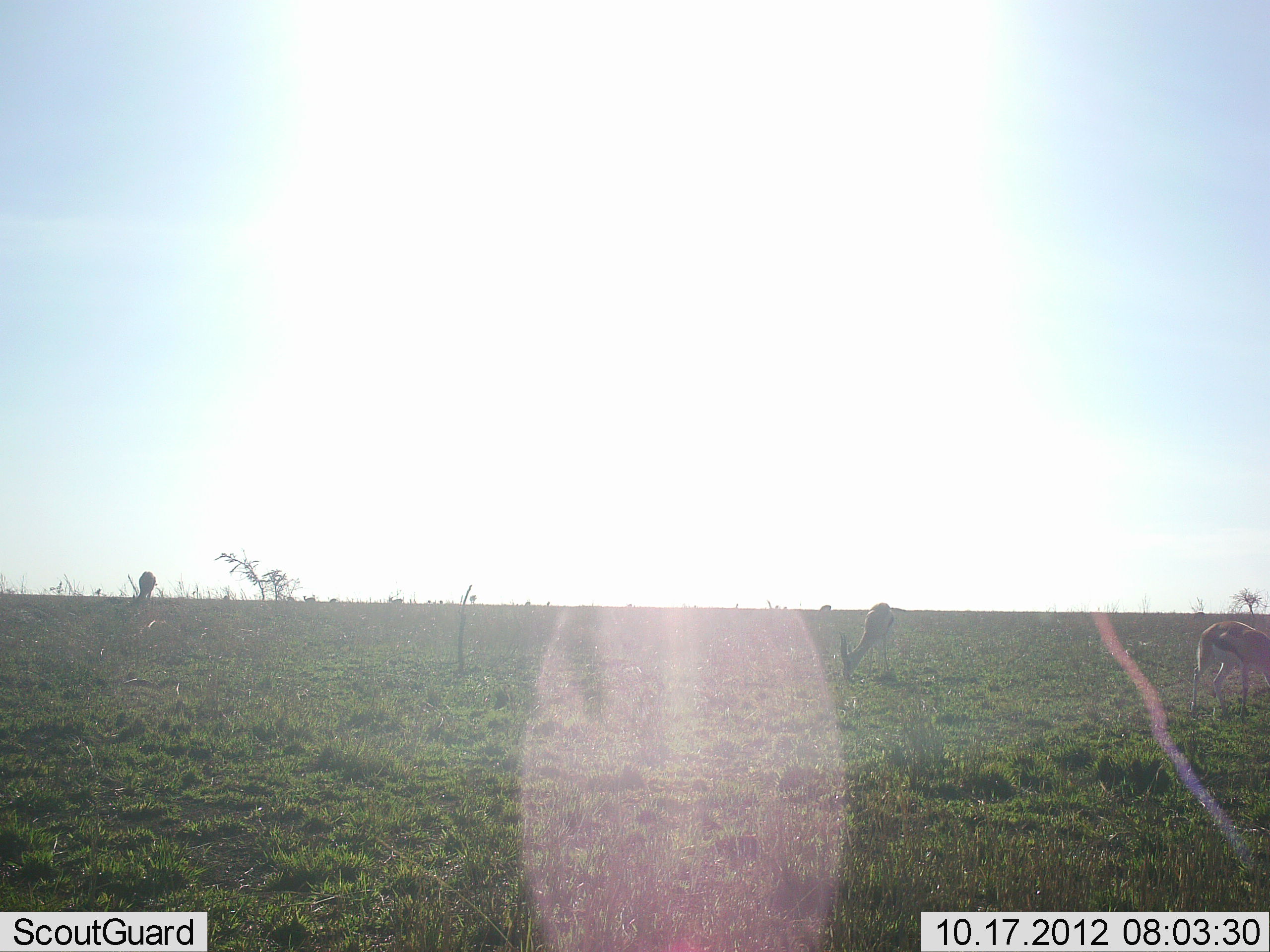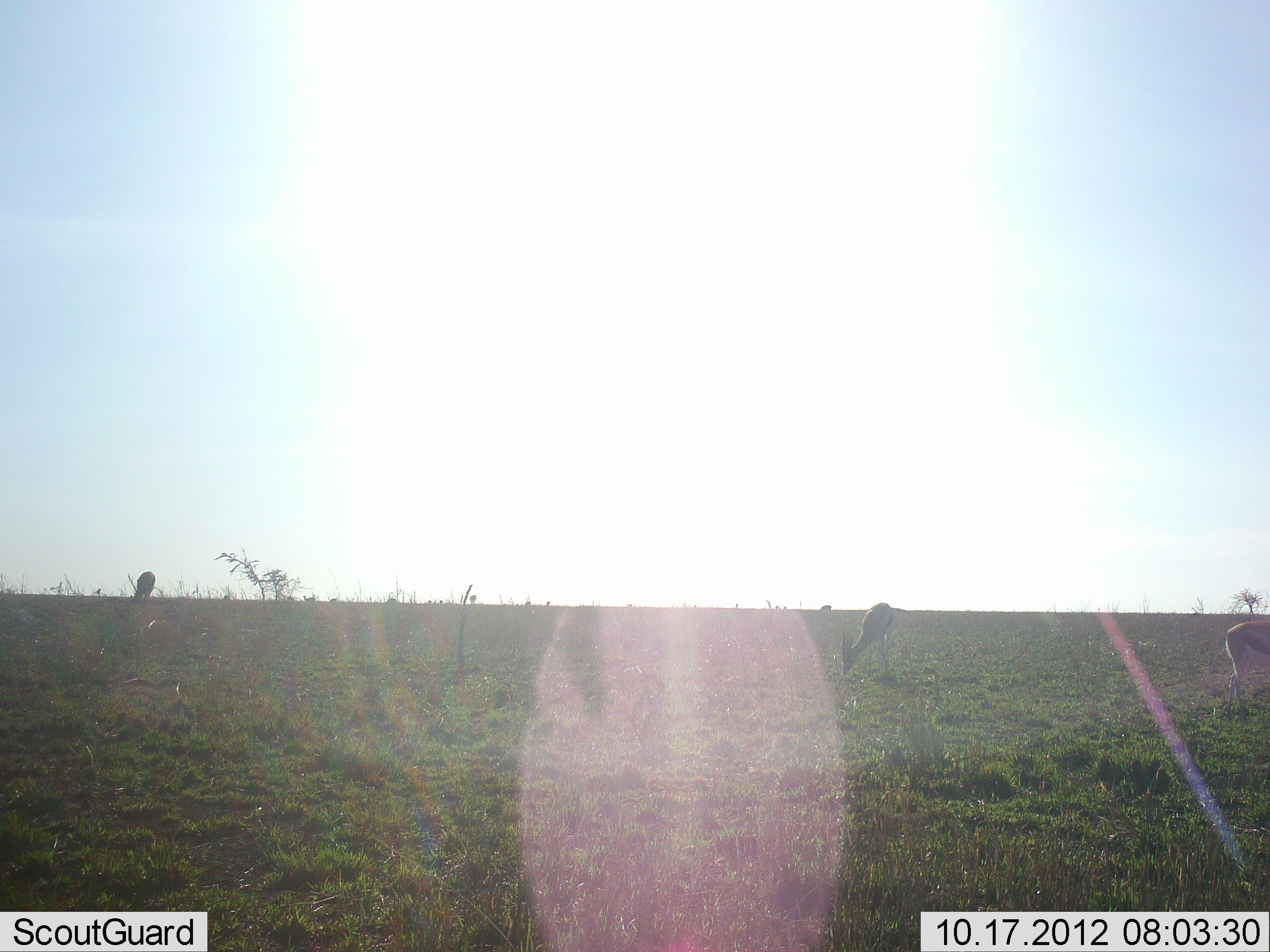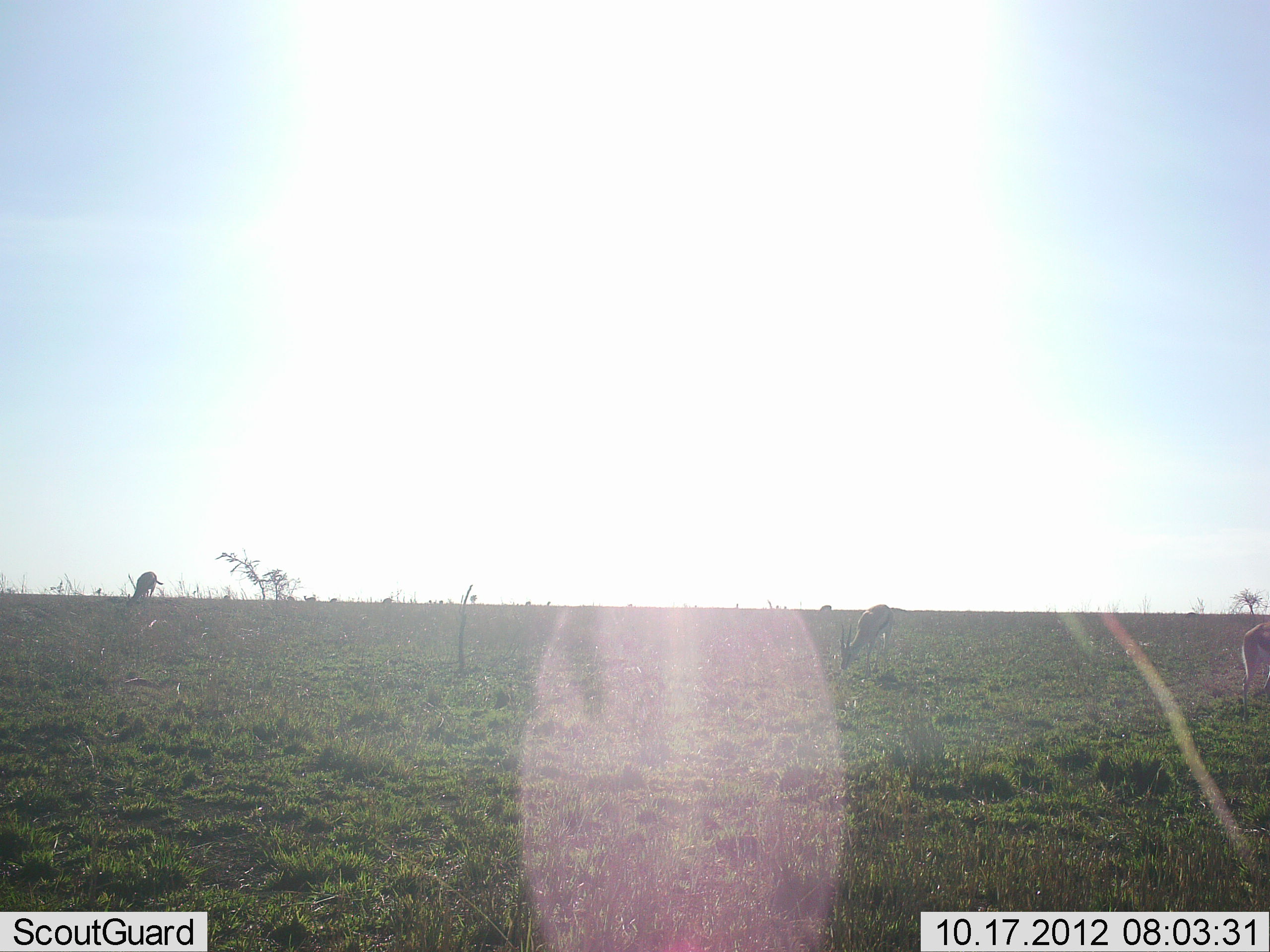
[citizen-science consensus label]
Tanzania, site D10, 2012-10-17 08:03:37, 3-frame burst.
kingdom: Animalia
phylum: Chordata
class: Mammalia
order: Artiodactyla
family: Bovidae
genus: Eudorcas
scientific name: Eudorcas thomsonii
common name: thomson's gazelle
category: gazellethomsons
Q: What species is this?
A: Gazellethomsons (thomson's gazelle) (Eudorcas thomsonii).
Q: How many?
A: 3.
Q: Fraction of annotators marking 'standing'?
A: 45%.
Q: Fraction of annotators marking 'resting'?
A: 0%.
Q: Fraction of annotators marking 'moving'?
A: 45%.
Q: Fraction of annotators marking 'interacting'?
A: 0%.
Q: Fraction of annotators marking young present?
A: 0%.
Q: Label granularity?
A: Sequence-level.